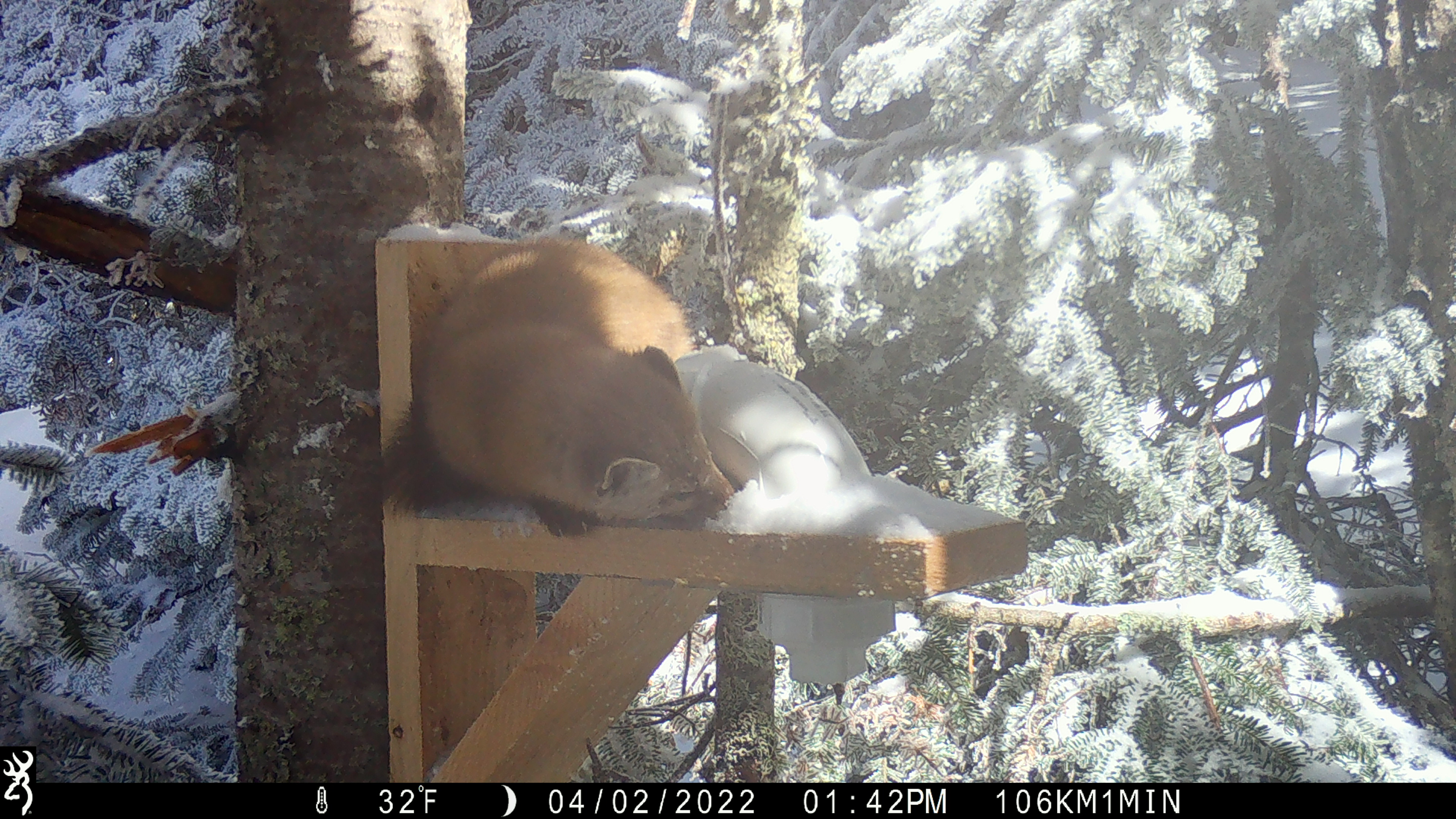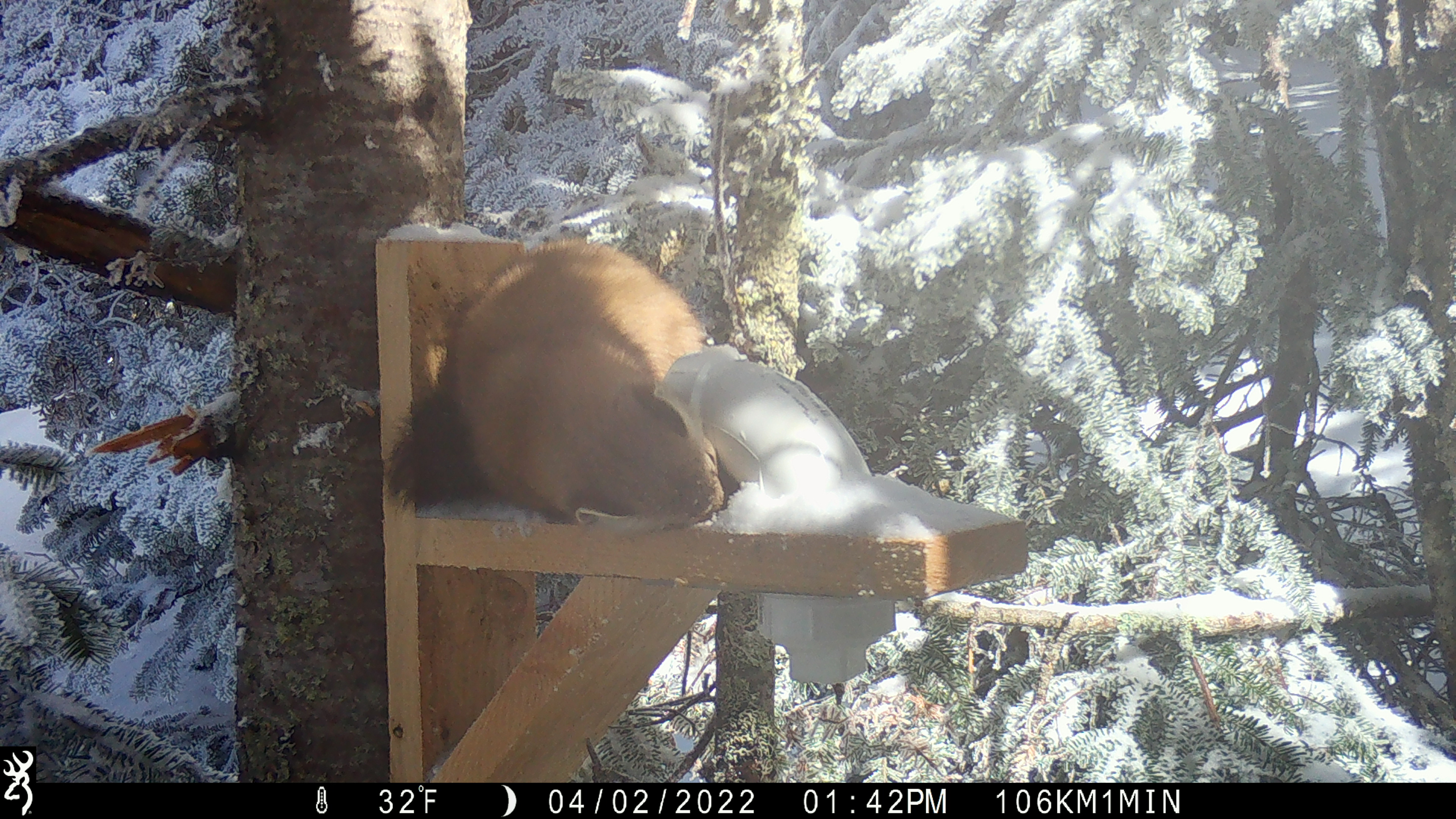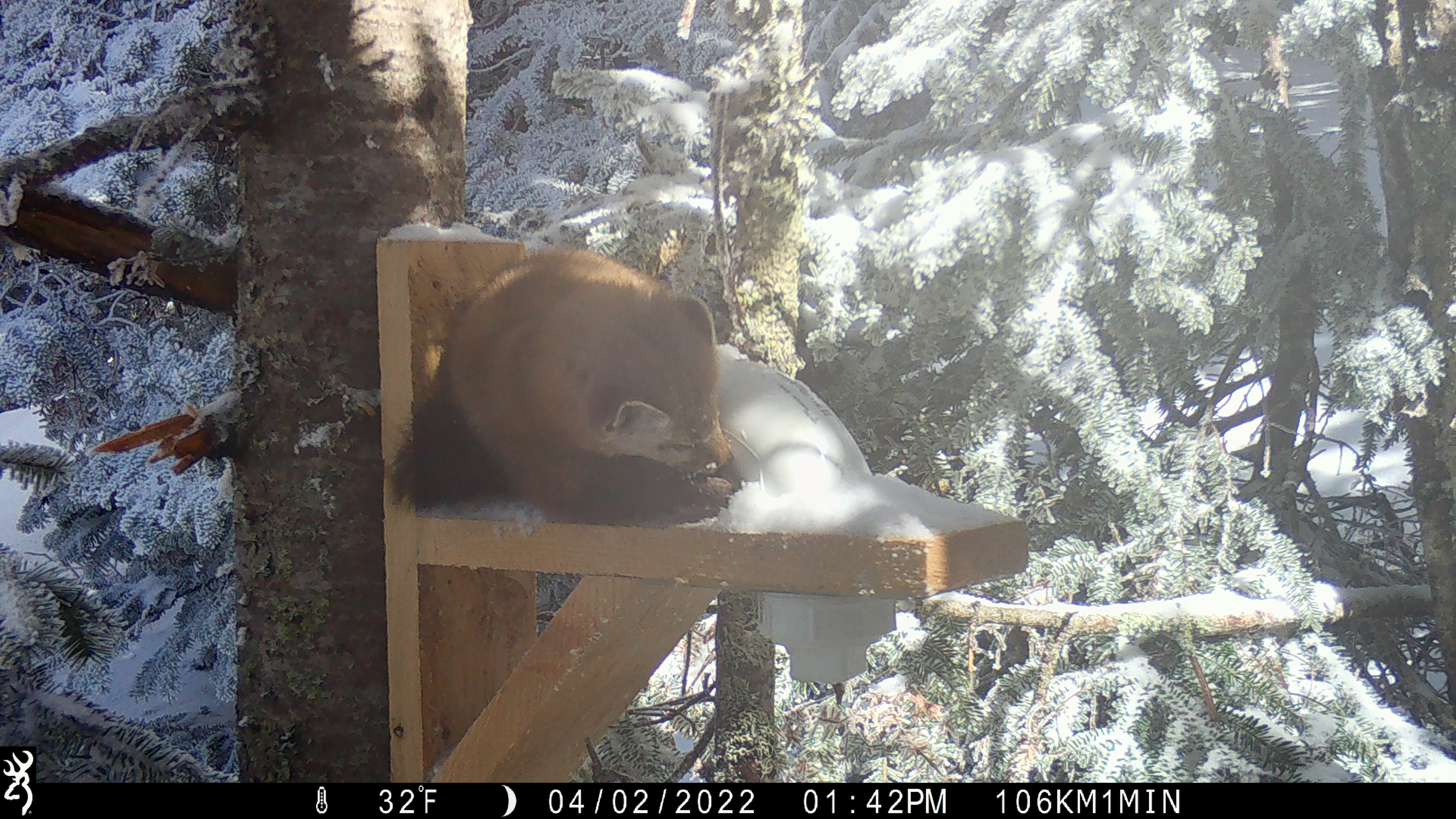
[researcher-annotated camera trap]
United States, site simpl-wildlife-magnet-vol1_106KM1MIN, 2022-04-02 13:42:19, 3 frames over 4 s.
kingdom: Animalia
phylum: Chordata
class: Mammalia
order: Carnivora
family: Mustelidae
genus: Martes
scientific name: Martes americana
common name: american marten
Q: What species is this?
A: American marten (Martes americana).